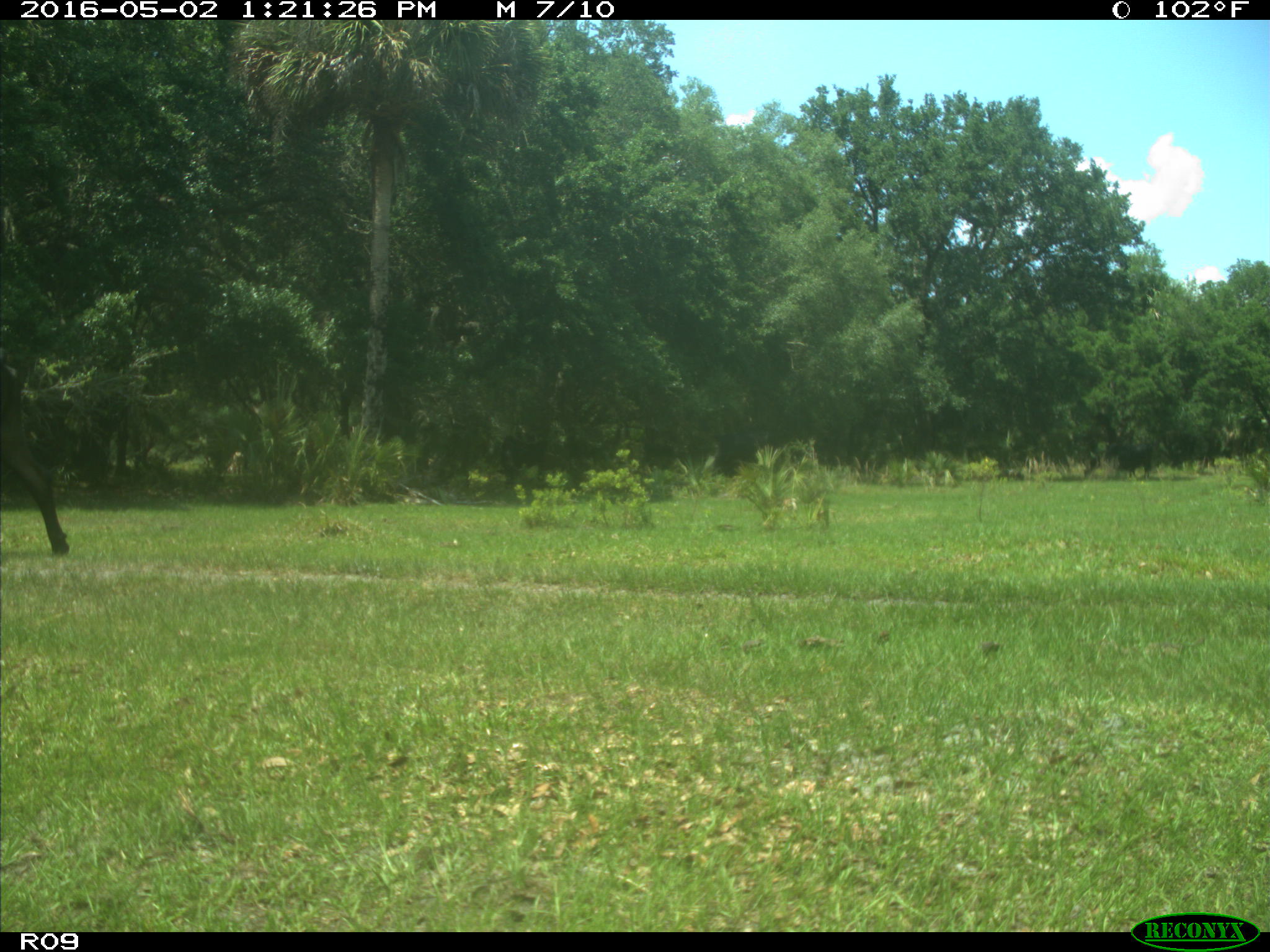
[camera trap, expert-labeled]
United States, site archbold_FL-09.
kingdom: Animalia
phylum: Chordata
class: Mammalia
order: Artiodactyla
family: Bovidae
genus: Bos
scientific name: Bos taurus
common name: domestic cow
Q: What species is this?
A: Bos taurus (domestic cow).